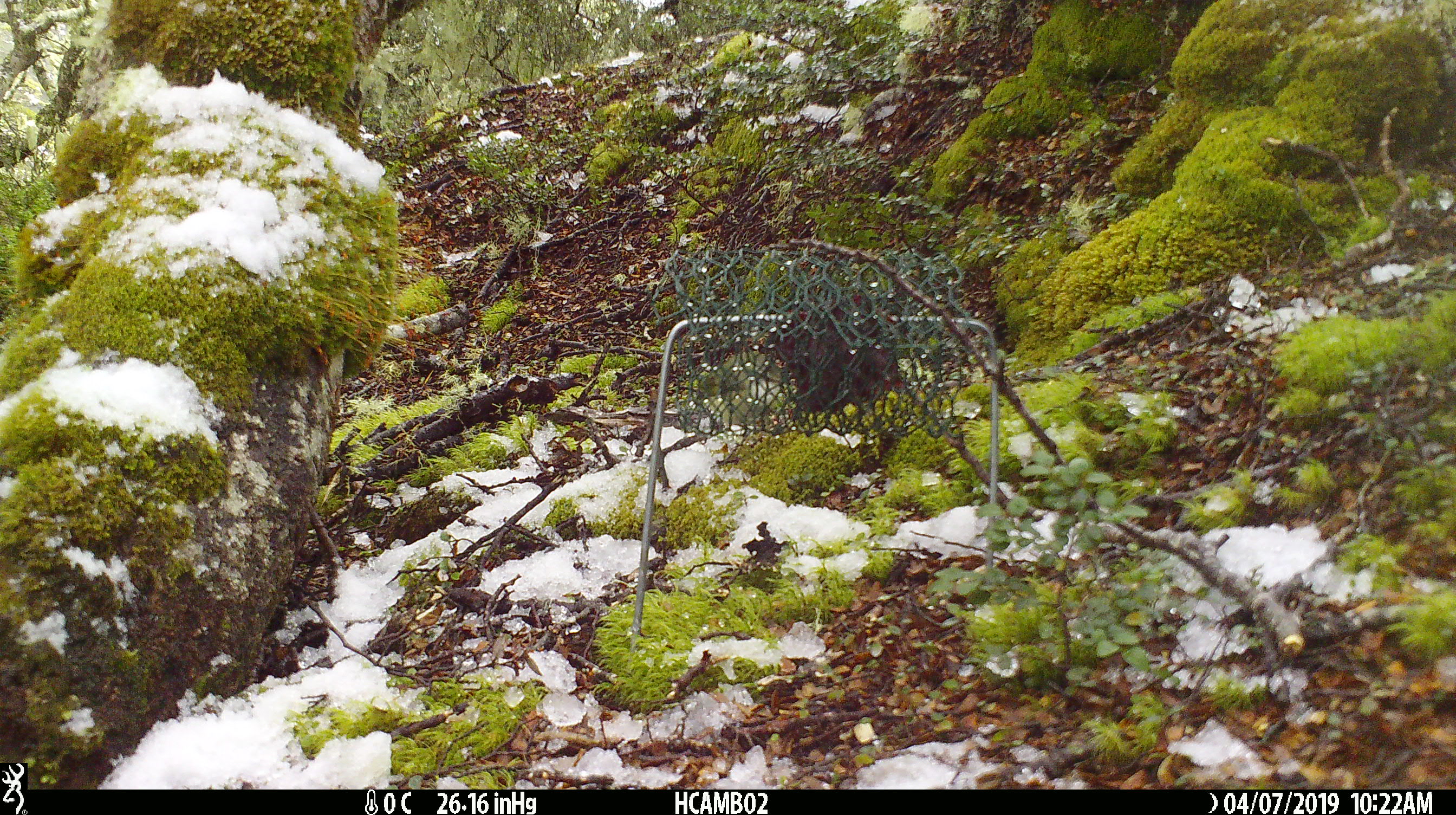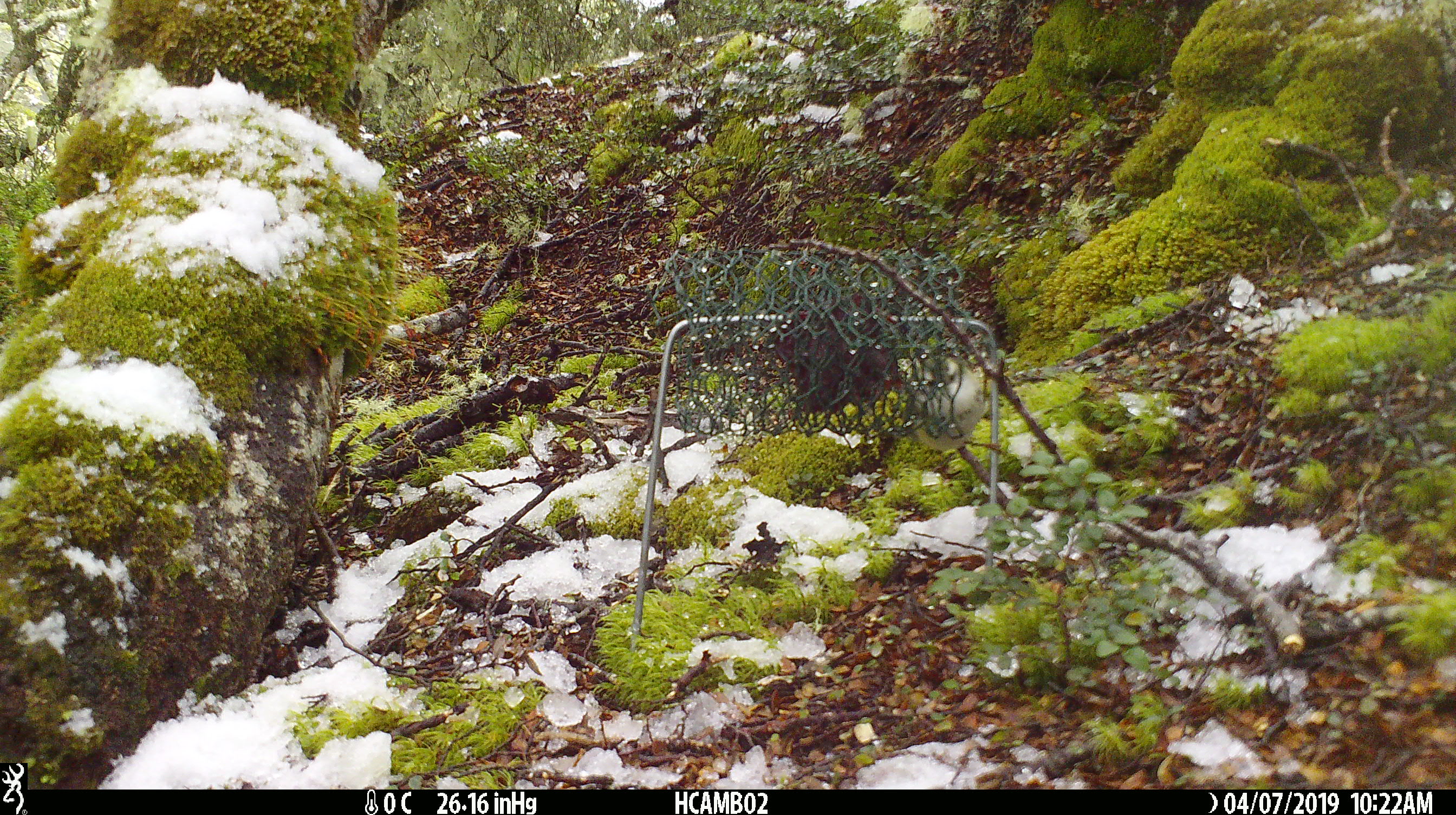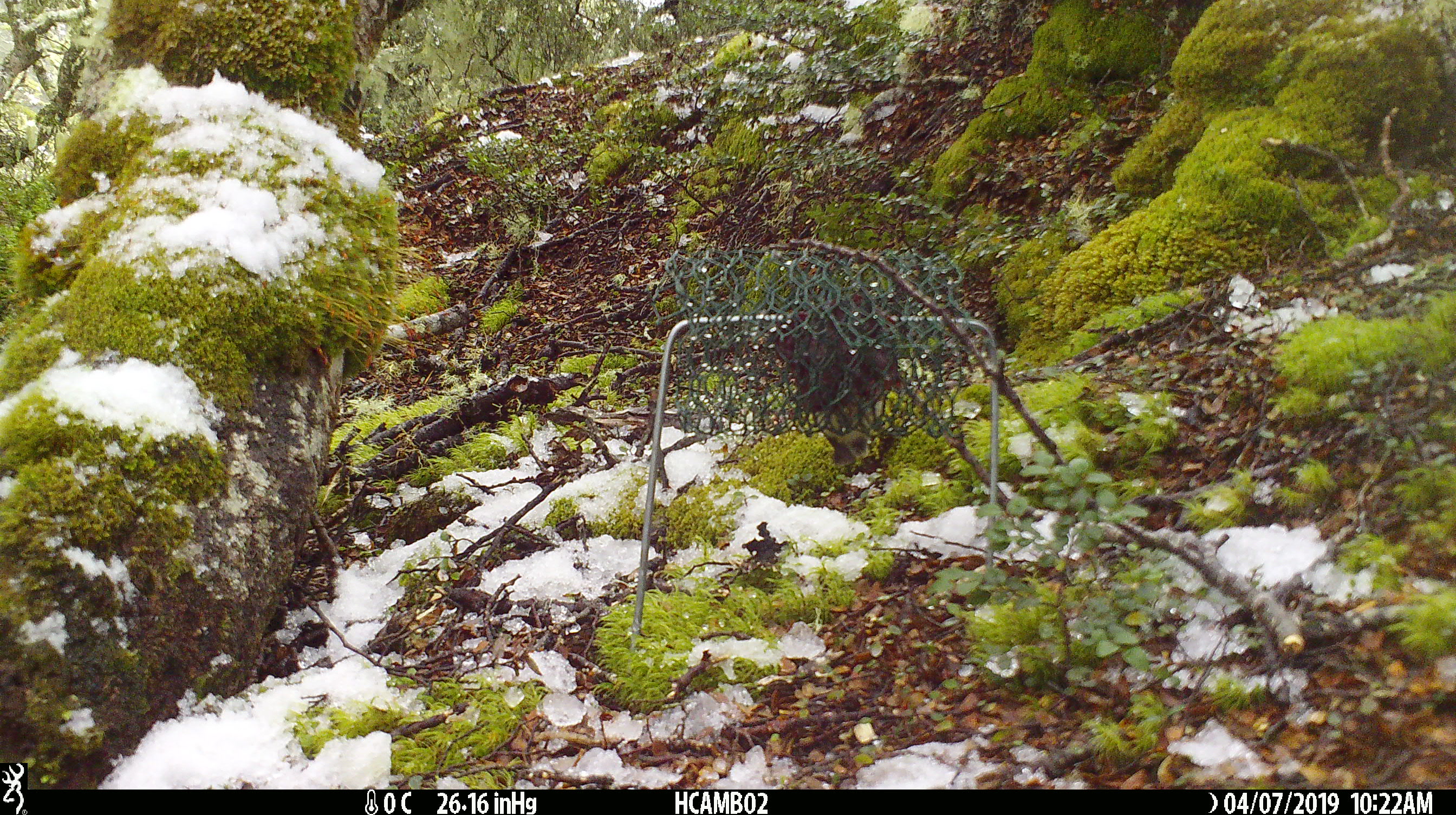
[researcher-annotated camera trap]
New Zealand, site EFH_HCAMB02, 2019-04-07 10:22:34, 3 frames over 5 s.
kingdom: Animalia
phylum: Chordata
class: Aves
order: Passeriformes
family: Acanthisittidae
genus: Acanthisitta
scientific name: Acanthisitta chloris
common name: rifleman